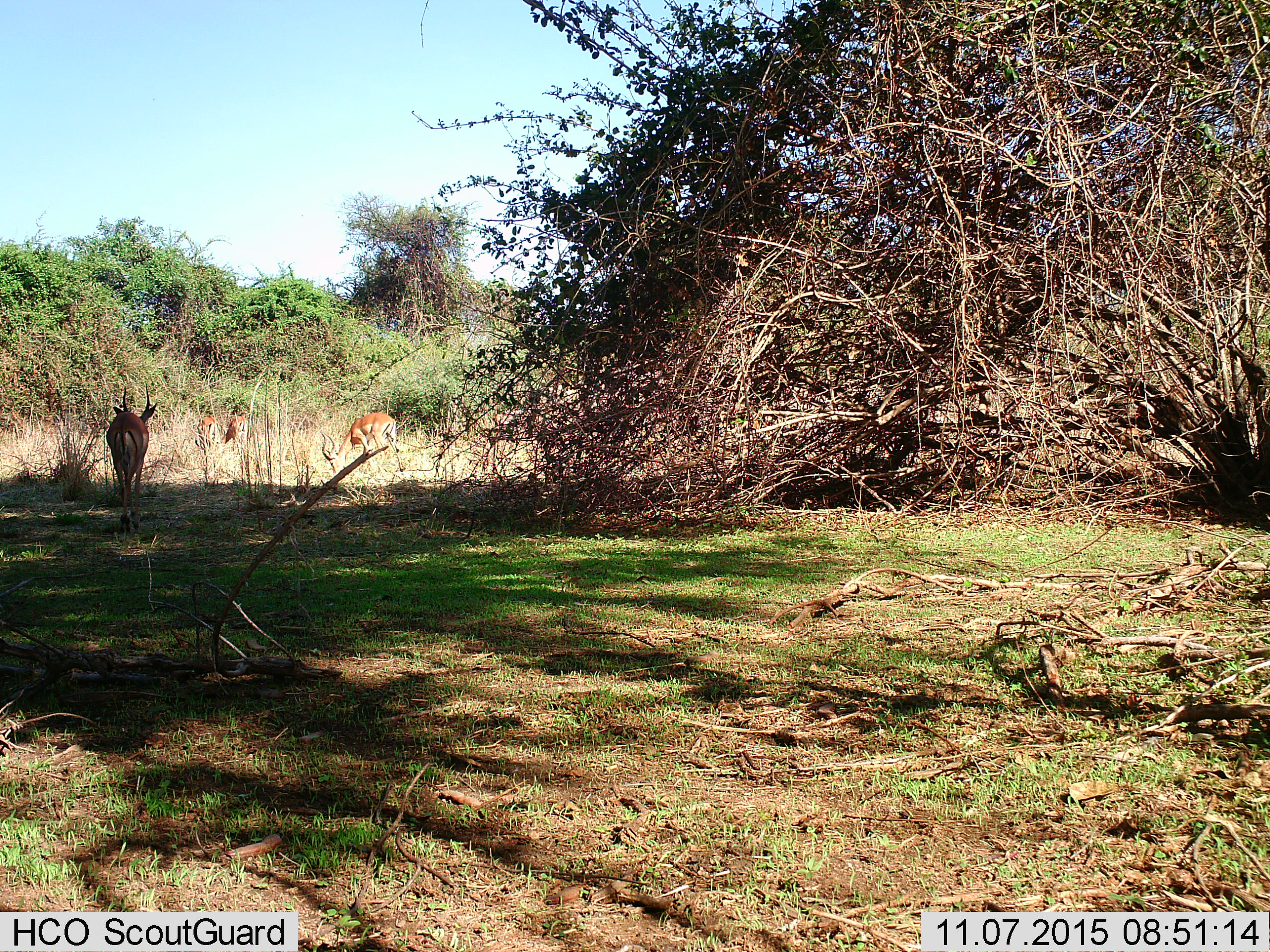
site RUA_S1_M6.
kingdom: Animalia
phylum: Chordata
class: Mammalia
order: Artiodactyla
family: Bovidae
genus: Aepyceros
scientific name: Aepyceros melampus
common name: impala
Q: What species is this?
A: Impala (Aepyceros melampus).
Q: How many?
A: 4.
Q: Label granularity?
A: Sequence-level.